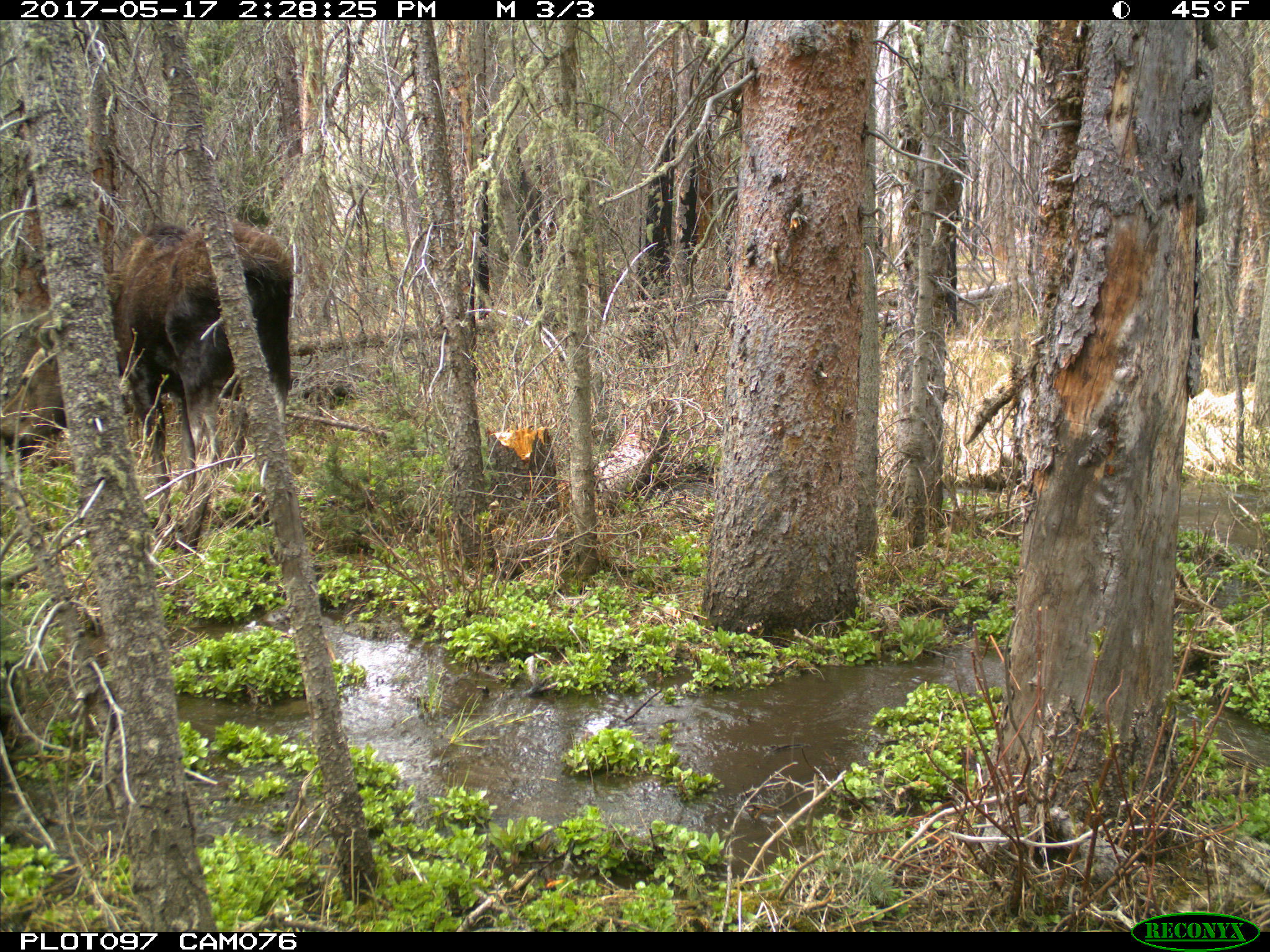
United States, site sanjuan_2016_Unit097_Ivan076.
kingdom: Animalia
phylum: Chordata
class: Mammalia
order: Artiodactyla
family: Cervidae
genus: Alces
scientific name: Alces alces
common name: moose